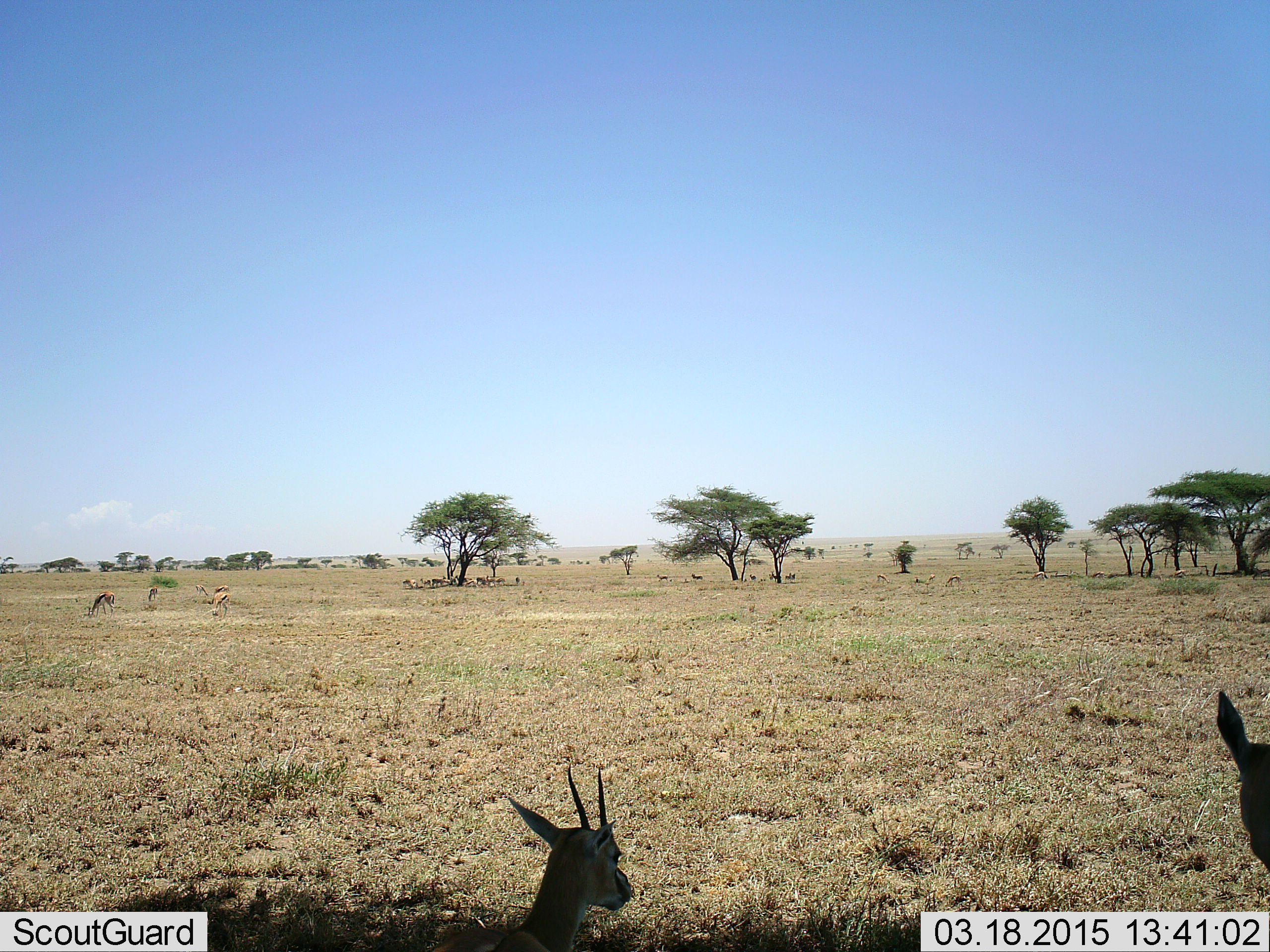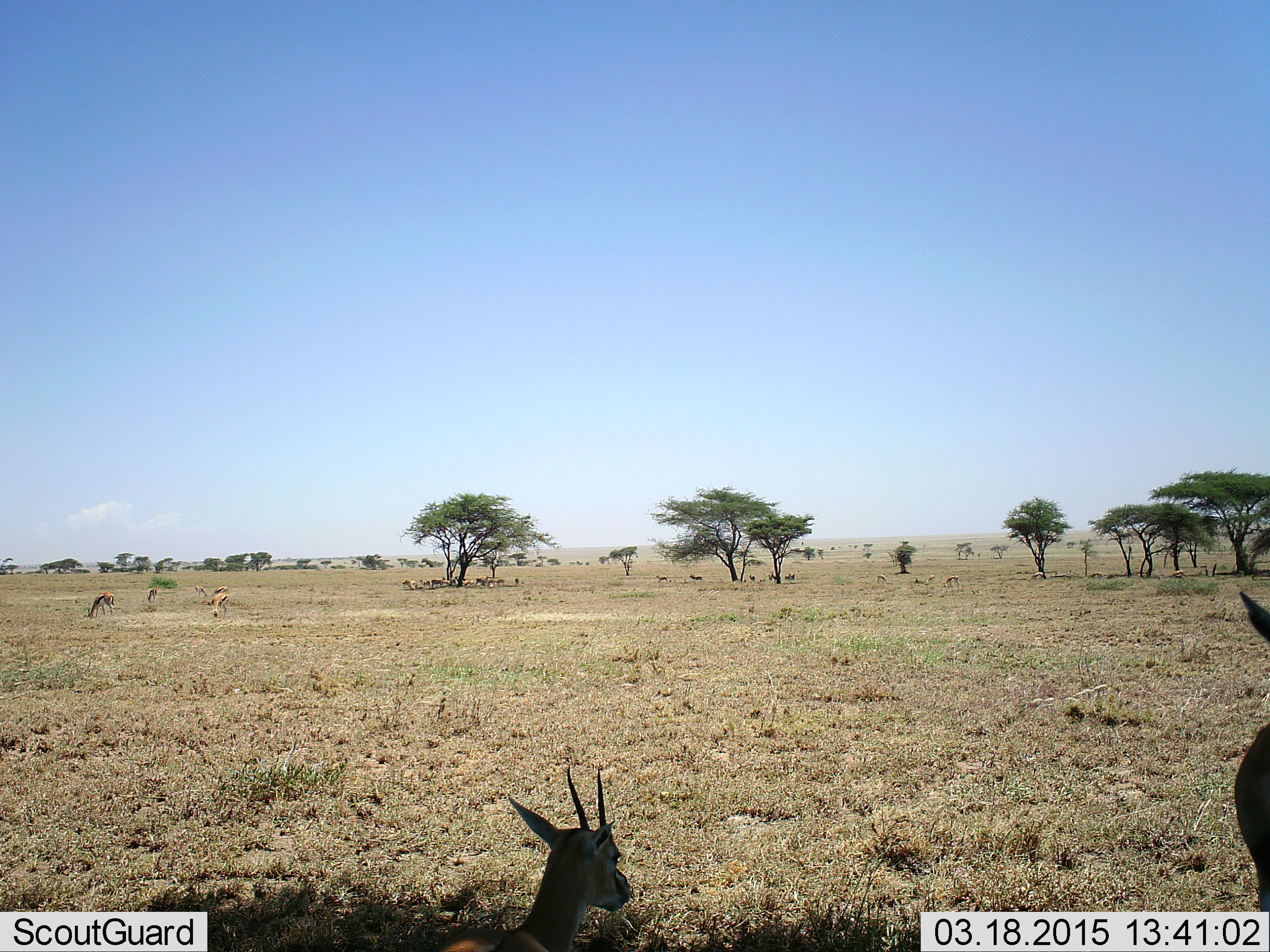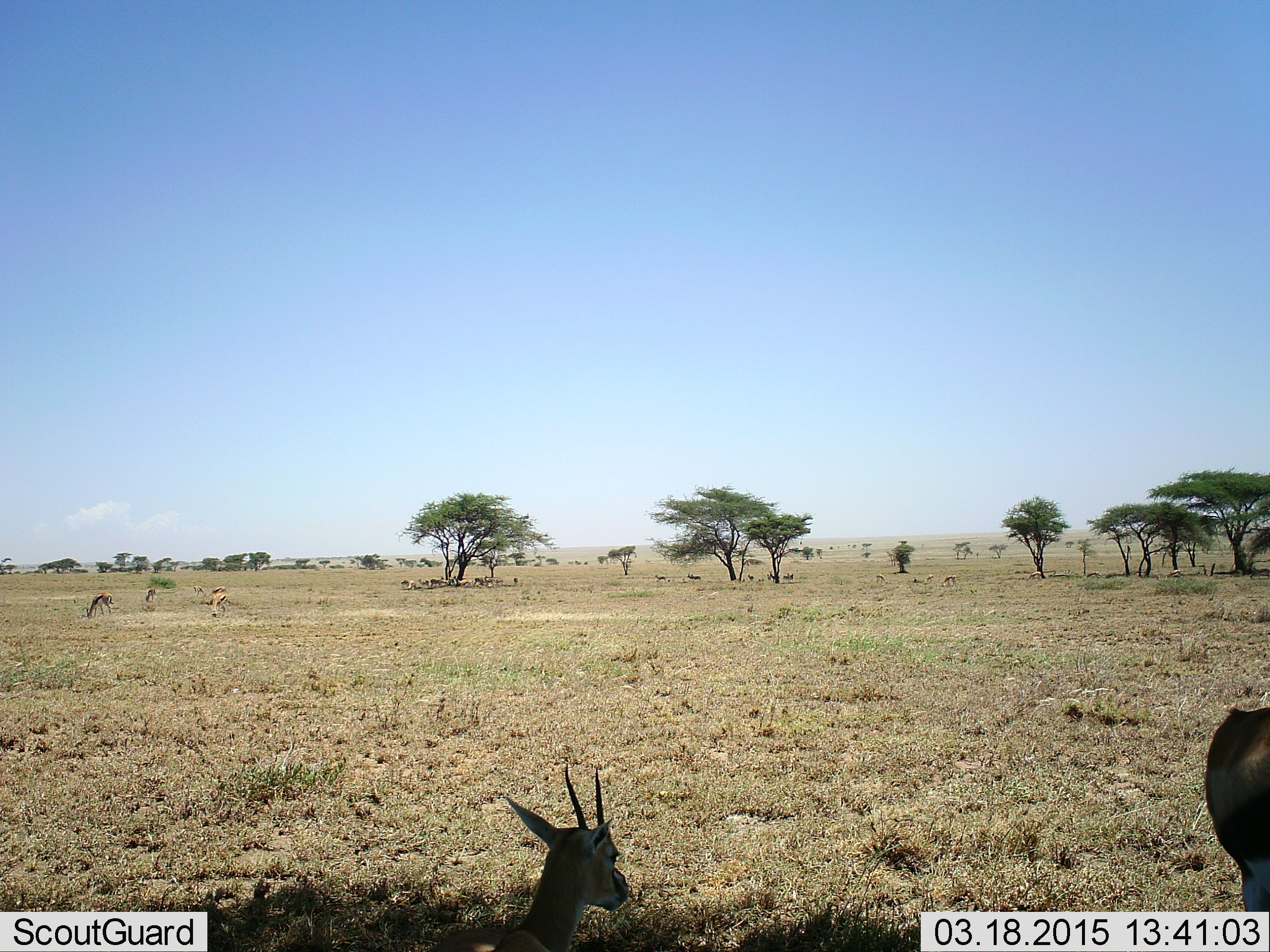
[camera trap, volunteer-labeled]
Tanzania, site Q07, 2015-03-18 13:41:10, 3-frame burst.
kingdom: Animalia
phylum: Chordata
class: Mammalia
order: Artiodactyla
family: Bovidae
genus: Eudorcas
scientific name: Eudorcas thomsonii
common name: thomson's gazelle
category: gazellethomsons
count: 11-50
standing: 90%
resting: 80%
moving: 10%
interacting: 10%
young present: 0%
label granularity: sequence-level